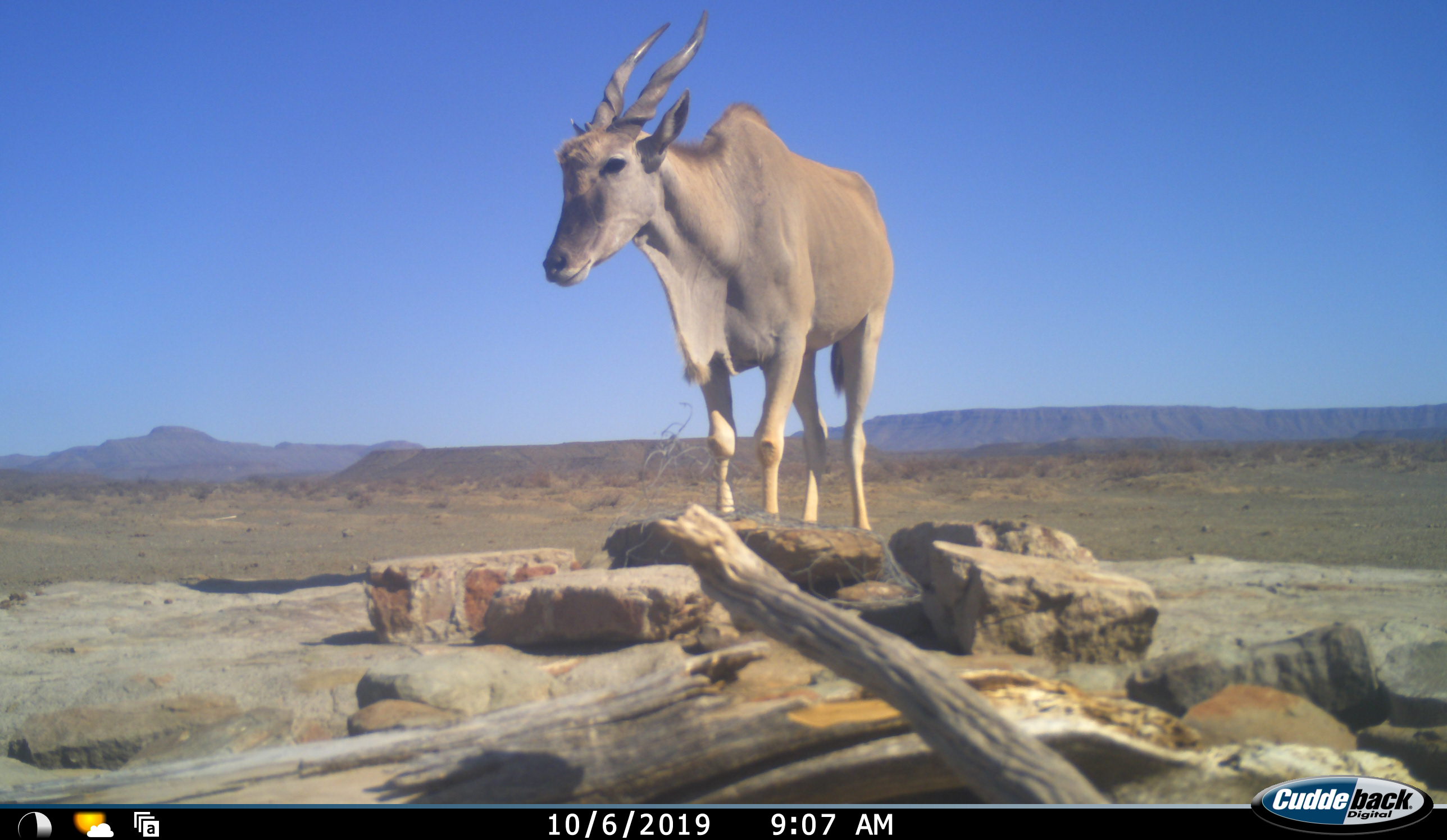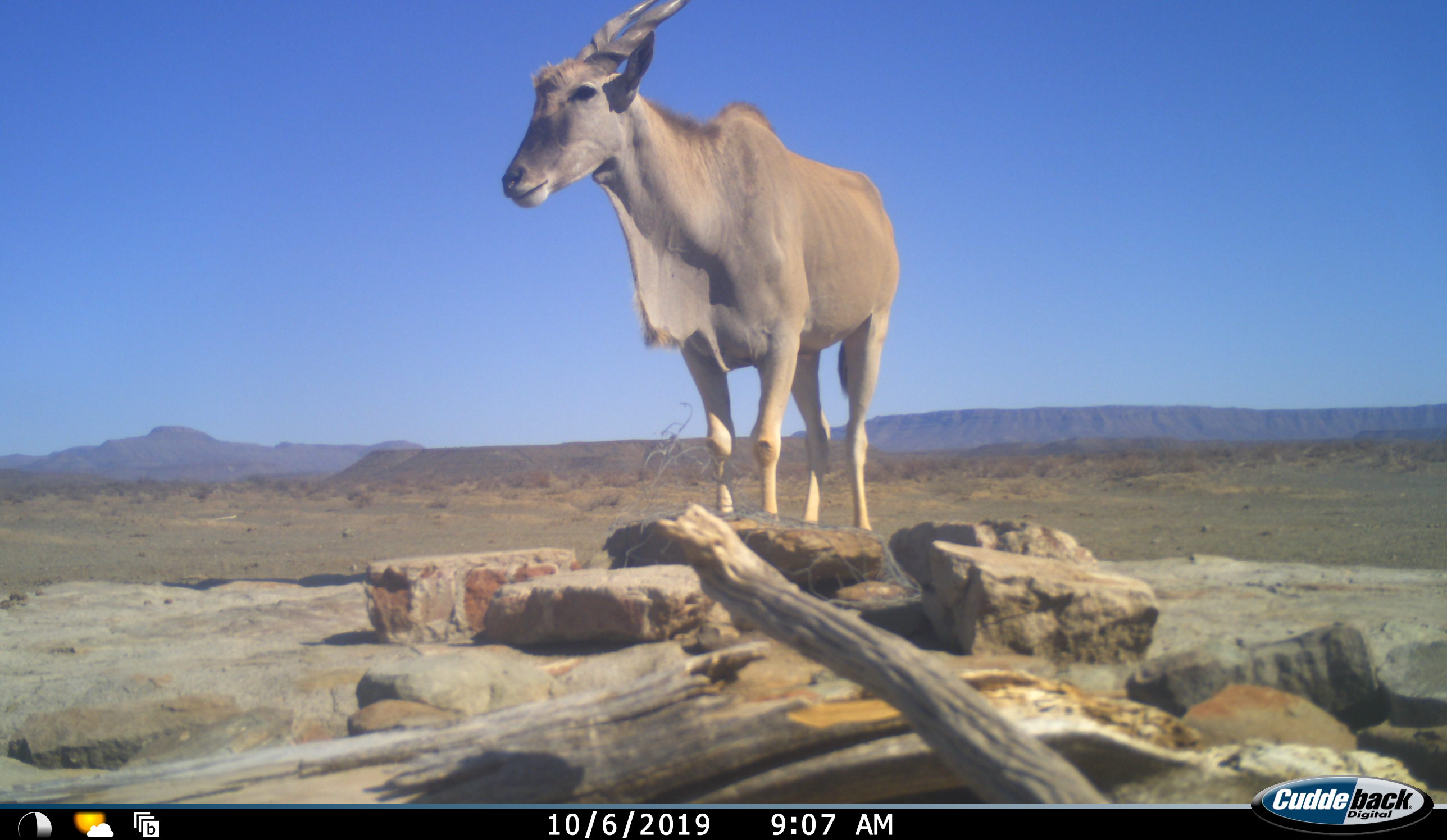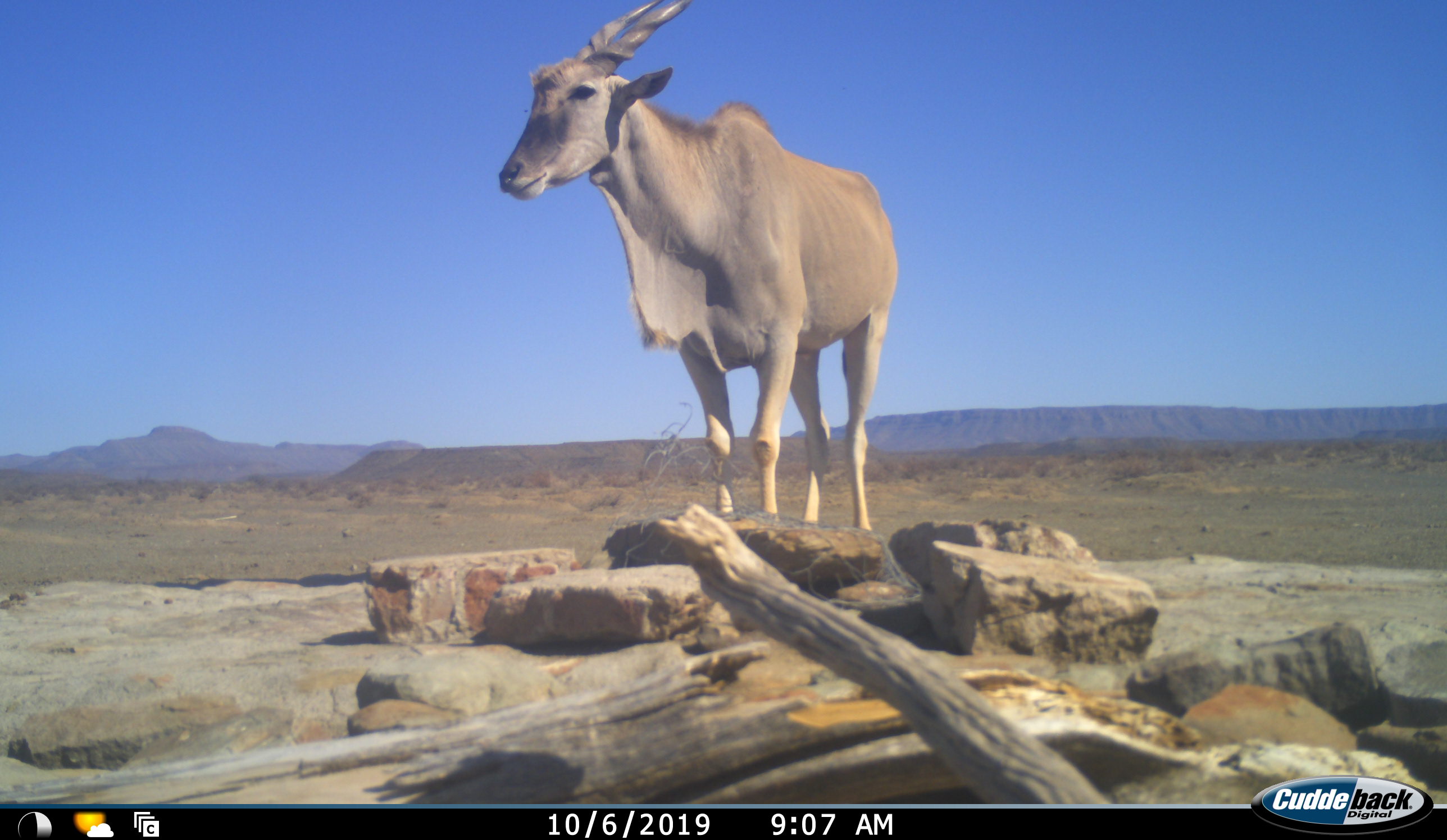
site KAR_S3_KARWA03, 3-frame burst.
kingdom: Animalia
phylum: Chordata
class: Mammalia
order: Artiodactyla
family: Bovidae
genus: Tragelaphus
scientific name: Tragelaphus oryx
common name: eland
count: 1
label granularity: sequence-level